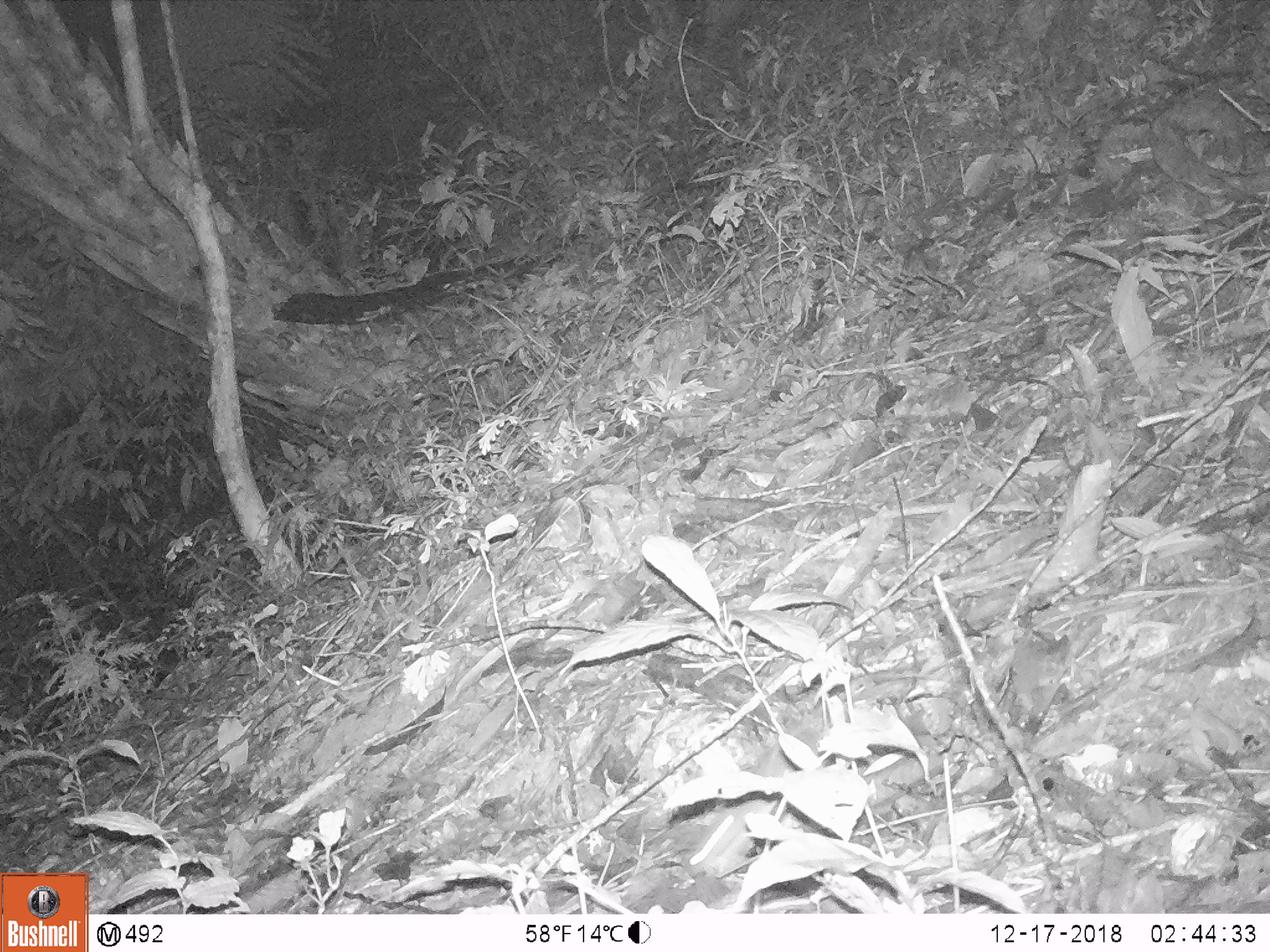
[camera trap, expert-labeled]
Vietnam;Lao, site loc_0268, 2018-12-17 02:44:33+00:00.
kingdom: Animalia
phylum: Chordata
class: Mammalia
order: Rodentia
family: Muridae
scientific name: Muridae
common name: old-world mice and rats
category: unidentified murid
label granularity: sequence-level